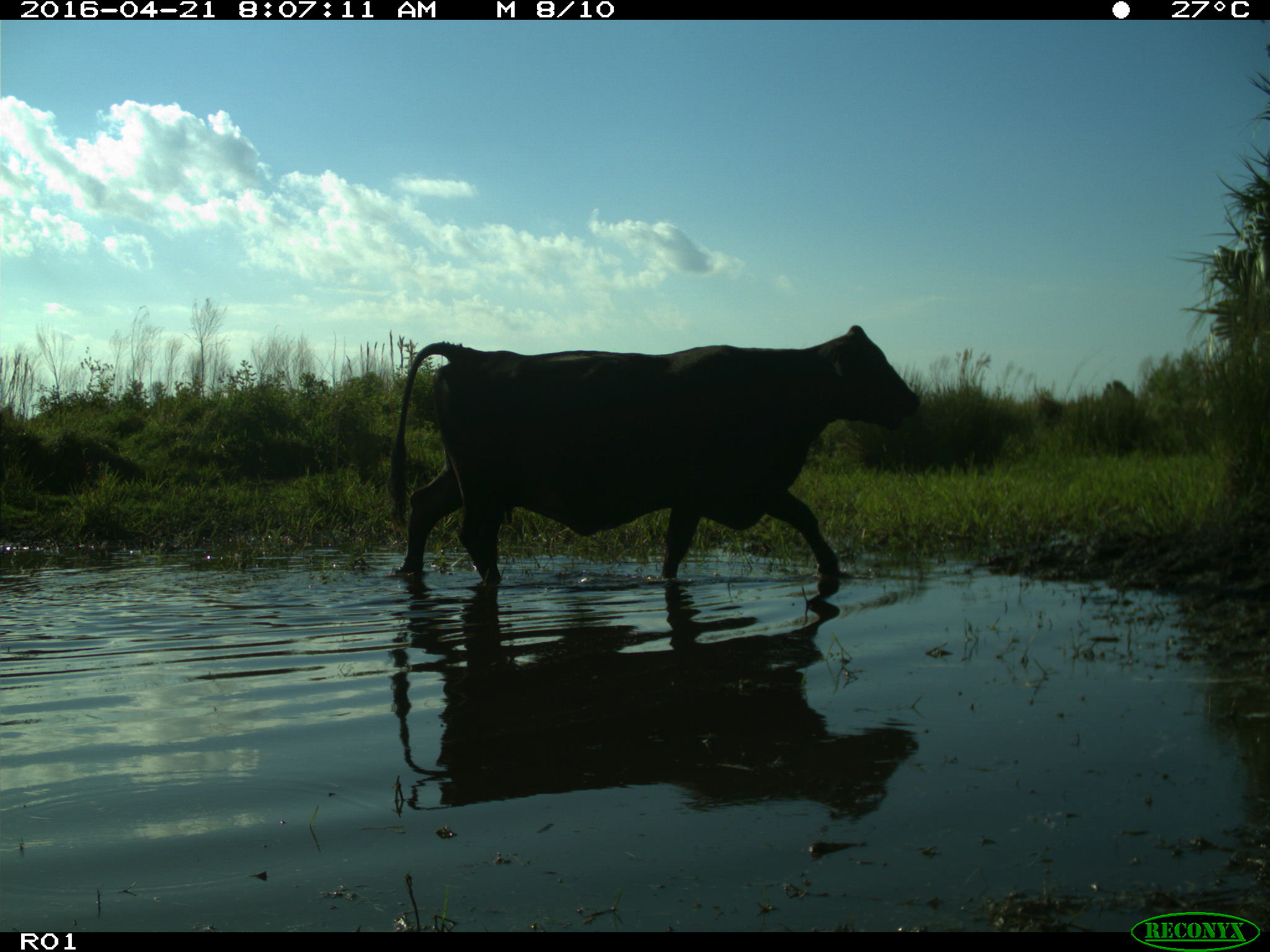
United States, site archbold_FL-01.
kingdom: Animalia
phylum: Chordata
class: Mammalia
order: Artiodactyla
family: Bovidae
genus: Bos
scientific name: Bos taurus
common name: domestic cow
Bos taurus (domestic cow).